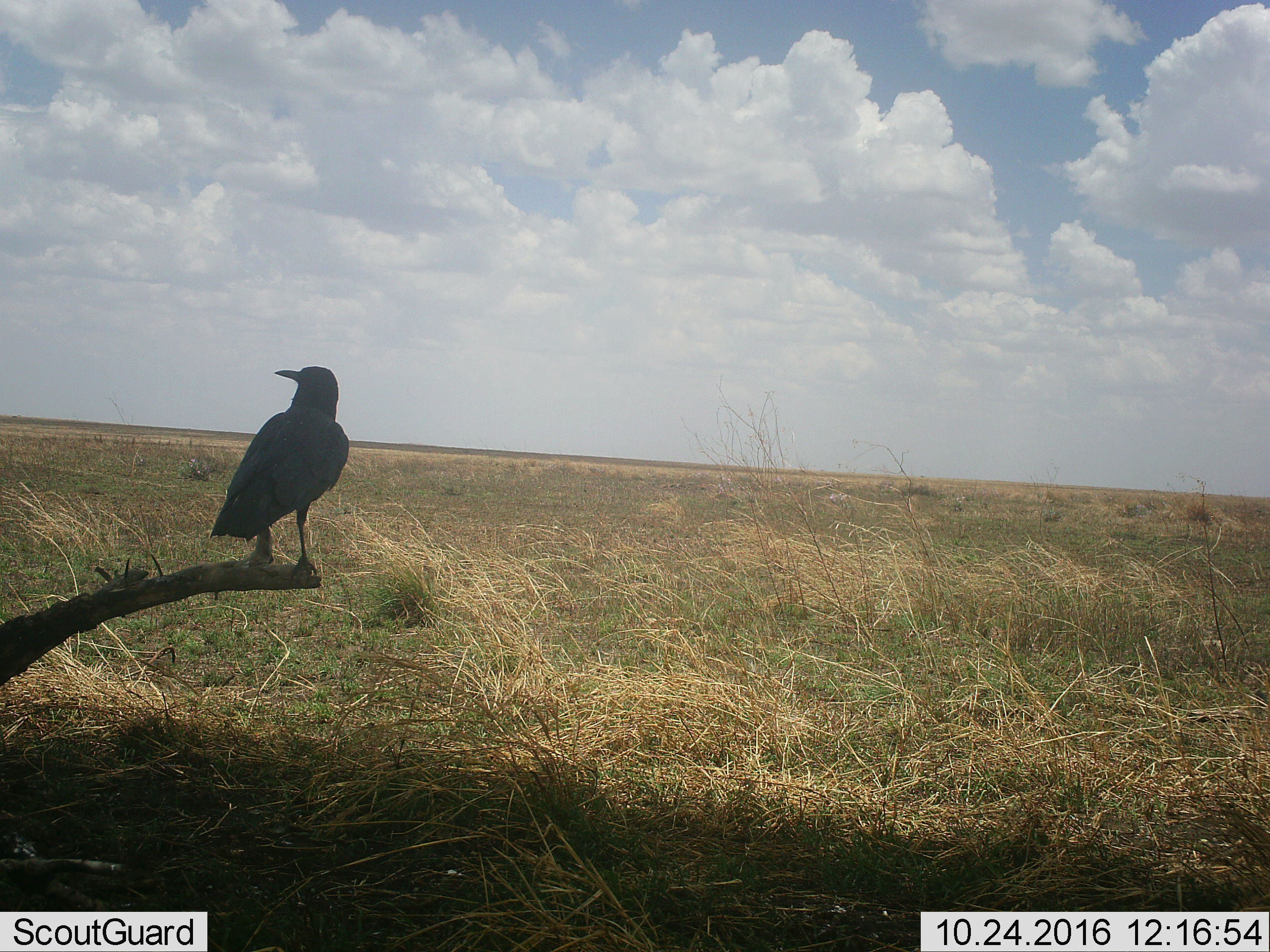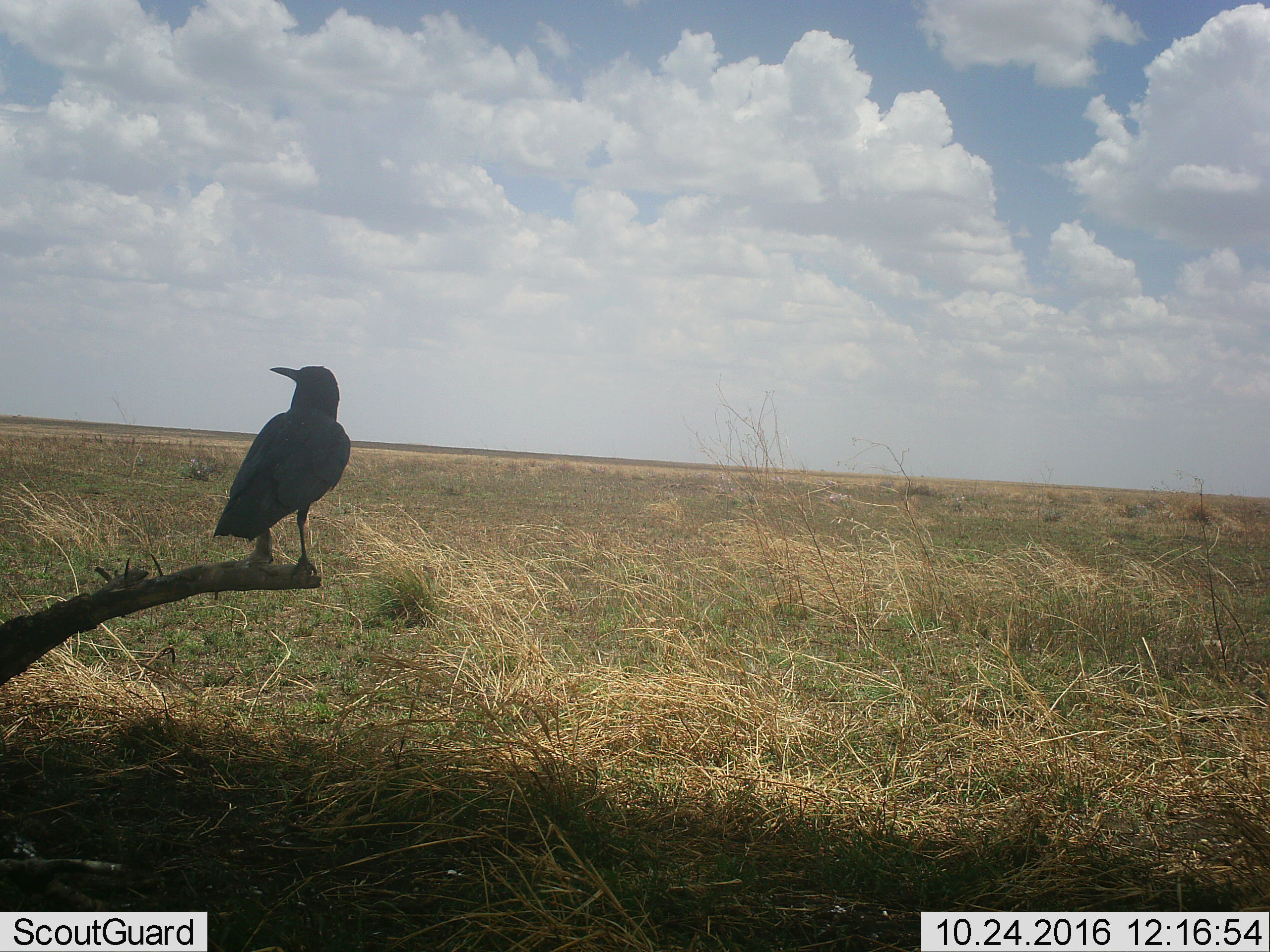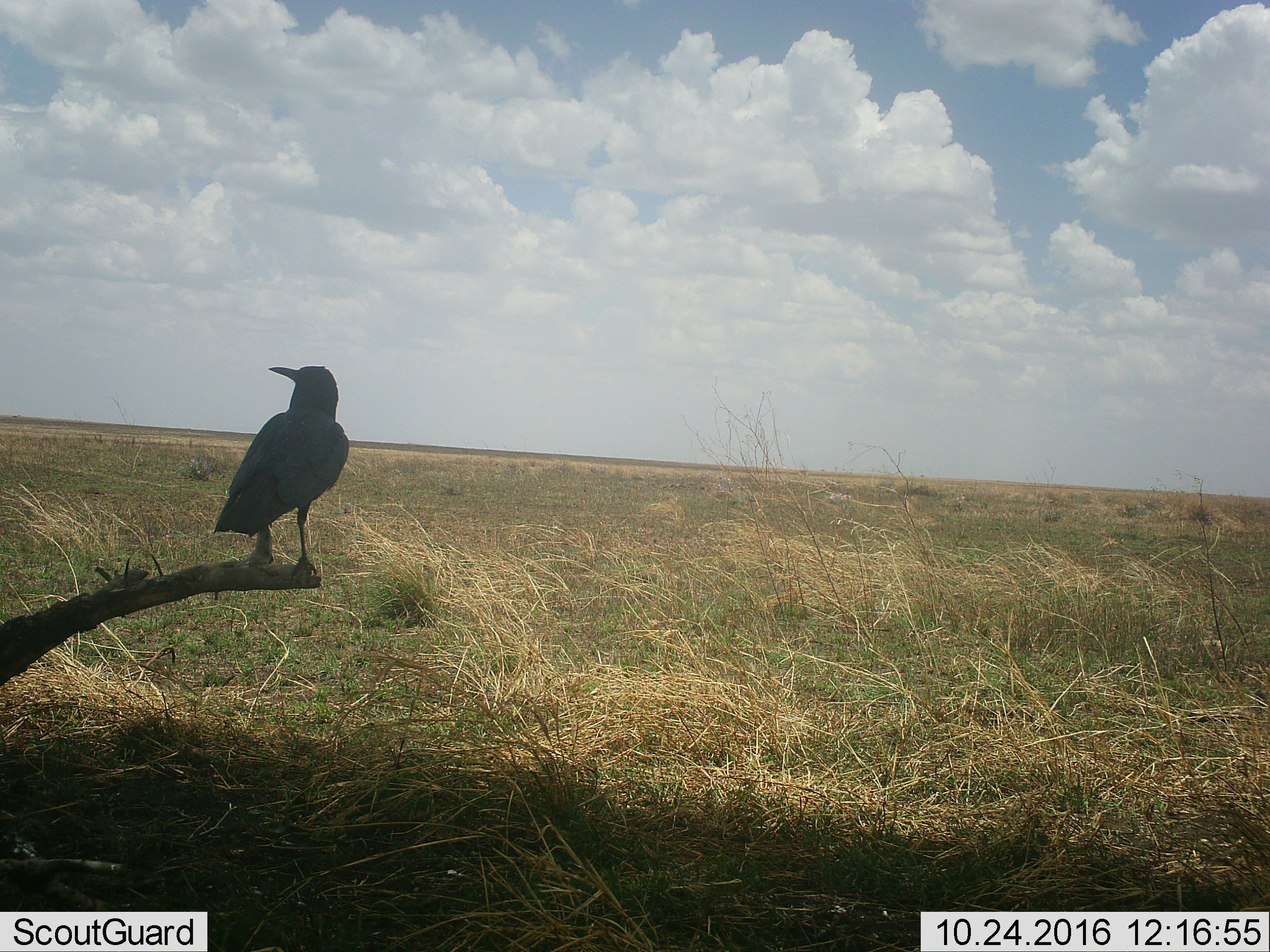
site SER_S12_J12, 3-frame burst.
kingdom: Animalia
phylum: Chordata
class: Aves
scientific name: Aves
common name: bird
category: birdother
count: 1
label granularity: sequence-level